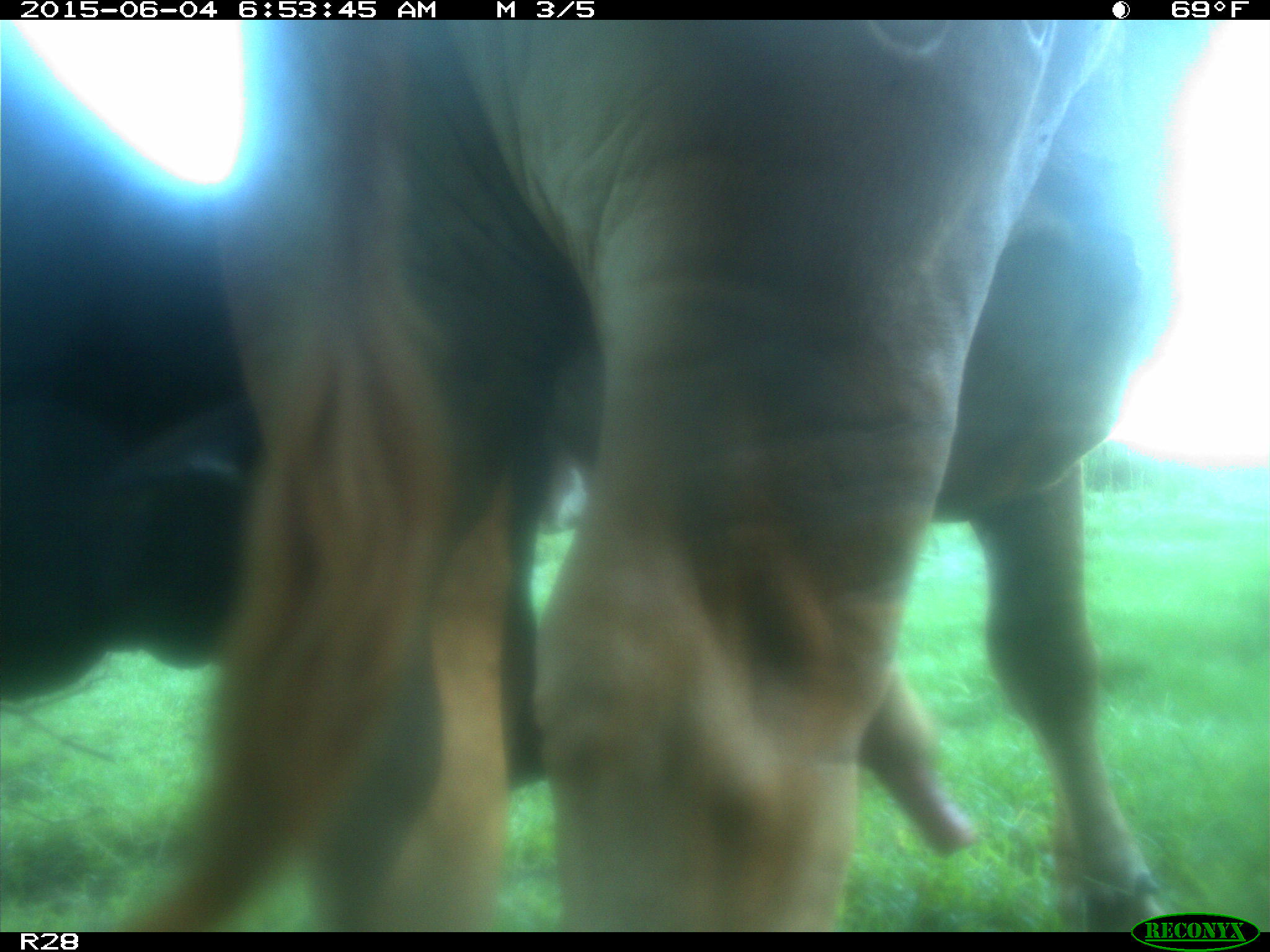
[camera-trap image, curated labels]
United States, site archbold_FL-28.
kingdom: Animalia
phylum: Chordata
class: Mammalia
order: Artiodactyla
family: Bovidae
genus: Bos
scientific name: Bos taurus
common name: domestic cow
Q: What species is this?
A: Bos taurus (domestic cow).